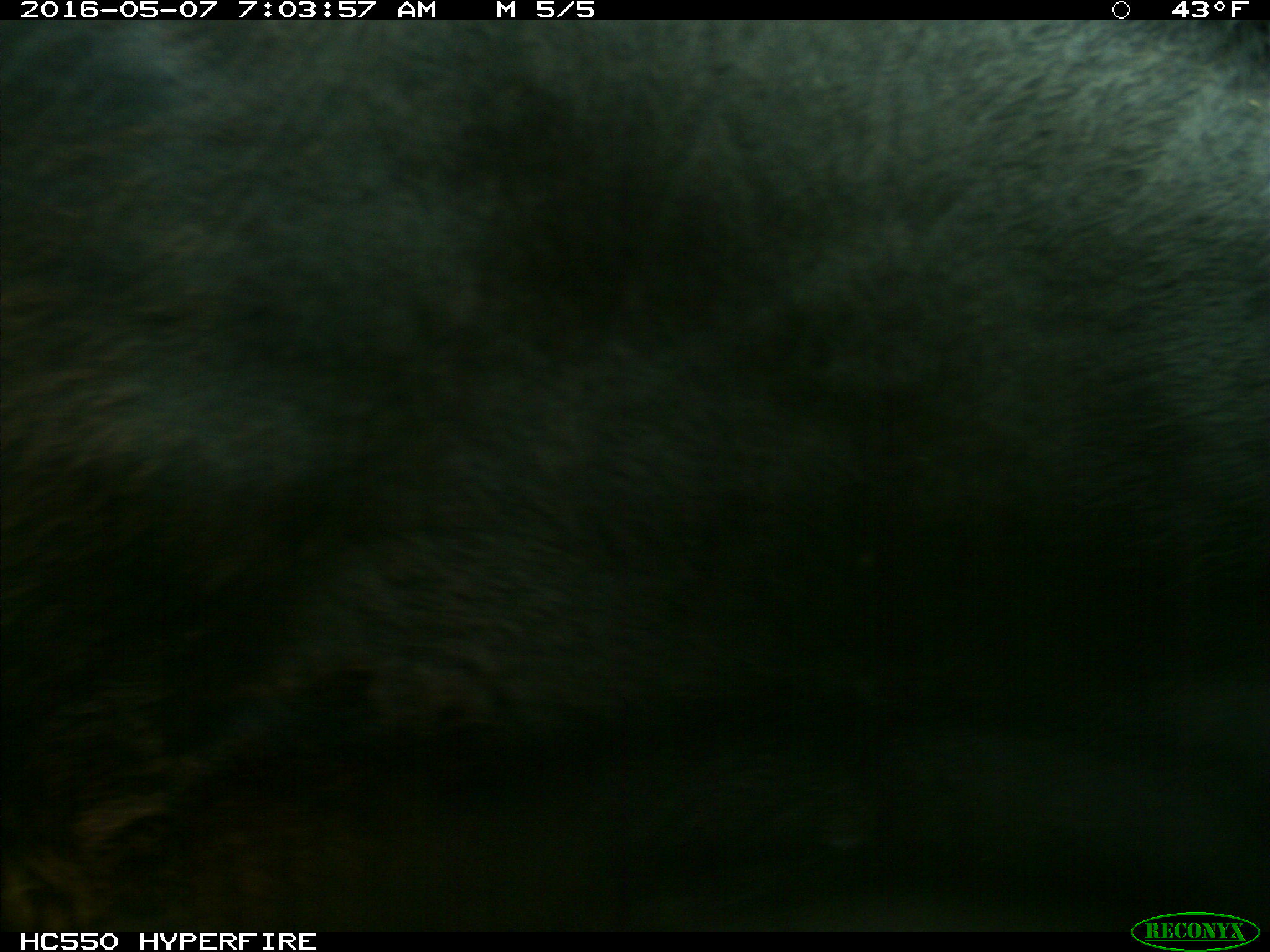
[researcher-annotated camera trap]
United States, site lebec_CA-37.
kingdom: Animalia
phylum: Chordata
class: Mammalia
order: Artiodactyla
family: Bovidae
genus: Bos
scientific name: Bos taurus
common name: domestic cow